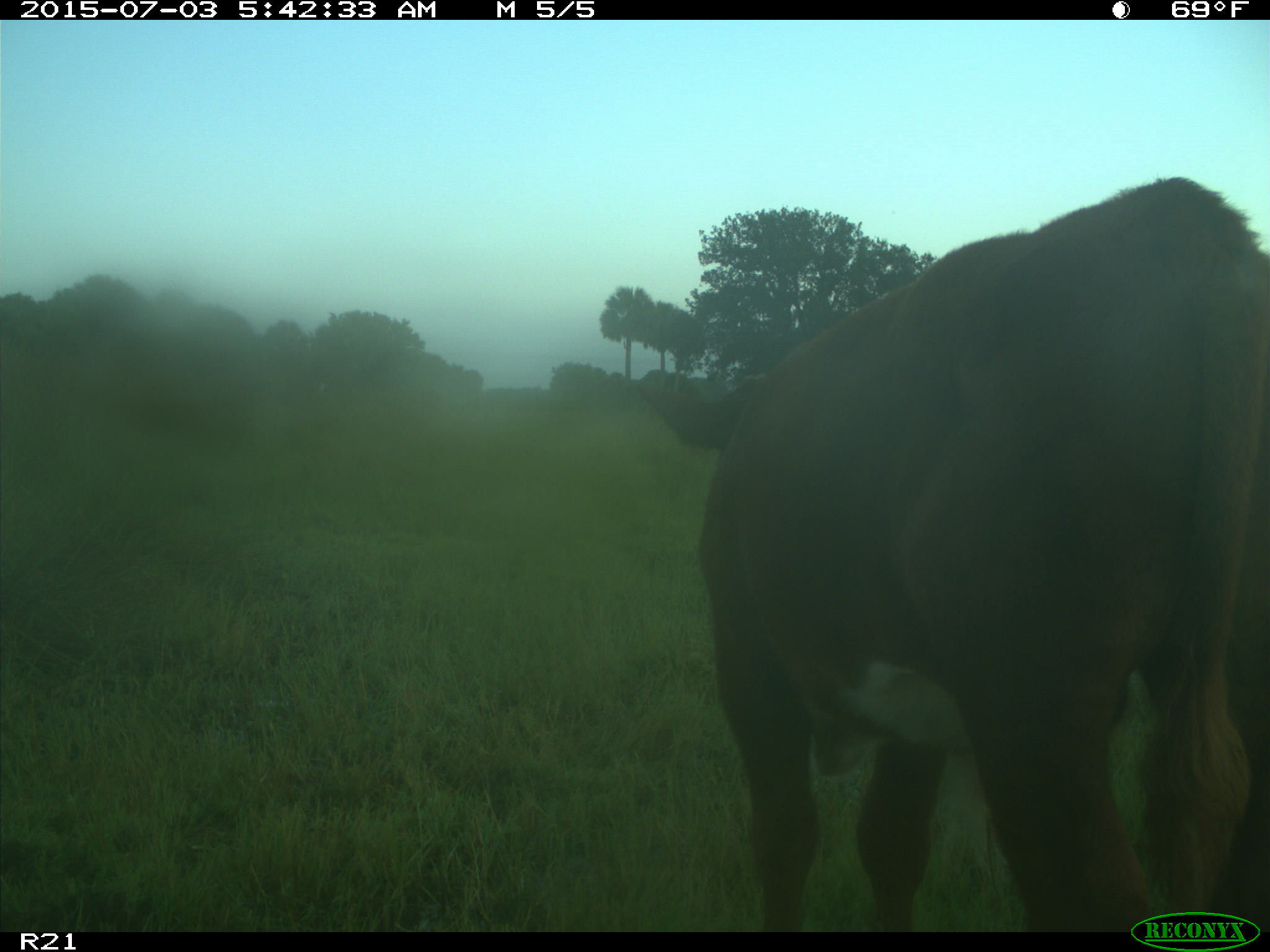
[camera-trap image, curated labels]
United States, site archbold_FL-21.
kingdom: Animalia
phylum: Chordata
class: Mammalia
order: Artiodactyla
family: Bovidae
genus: Bos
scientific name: Bos taurus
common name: domestic cow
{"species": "Bos taurus (domestic cow)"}